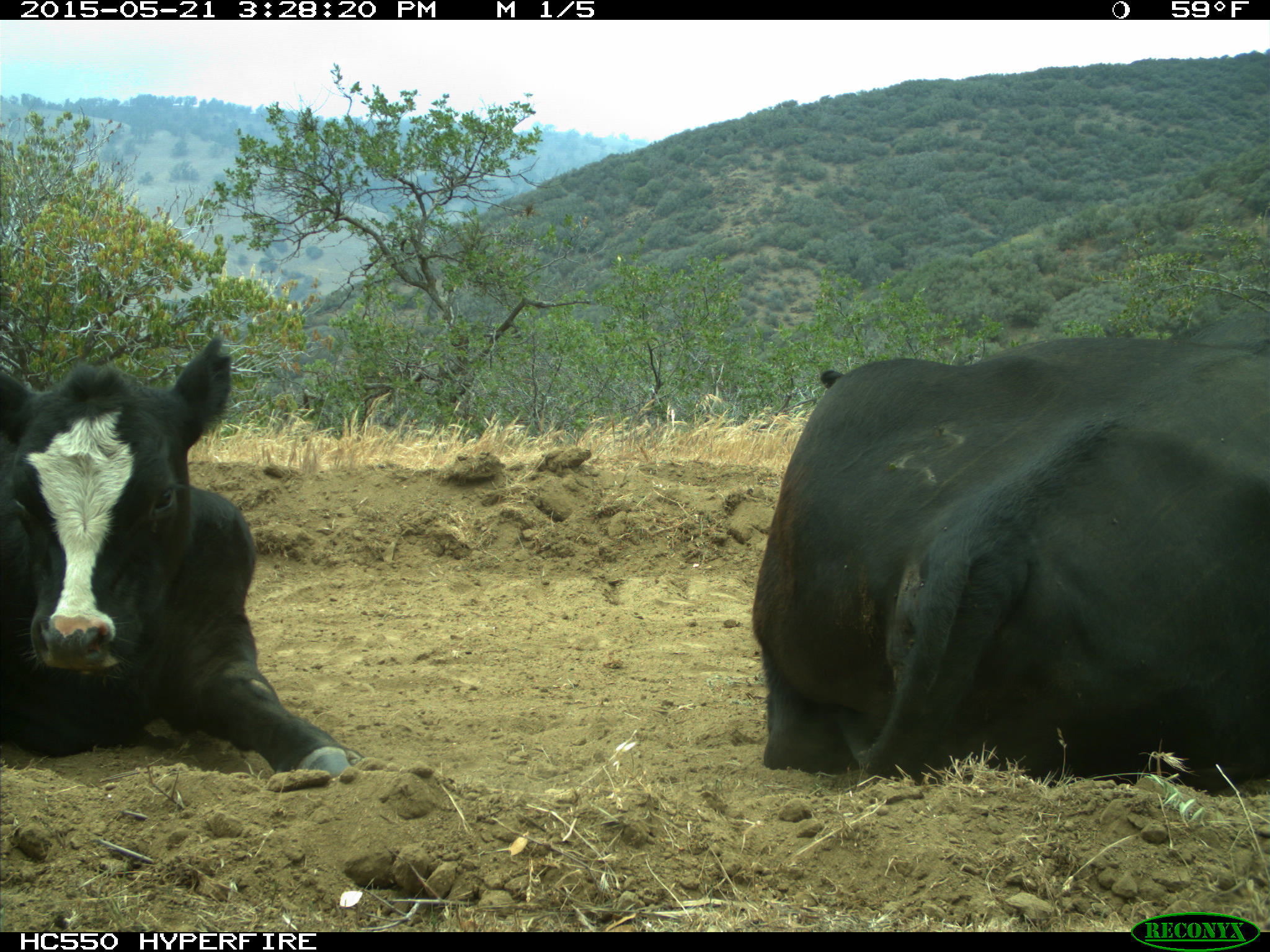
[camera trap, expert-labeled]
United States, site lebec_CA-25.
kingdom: Animalia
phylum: Chordata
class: Mammalia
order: Artiodactyla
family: Bovidae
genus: Bos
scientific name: Bos taurus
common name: domestic cow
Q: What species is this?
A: Bos taurus (domestic cow).